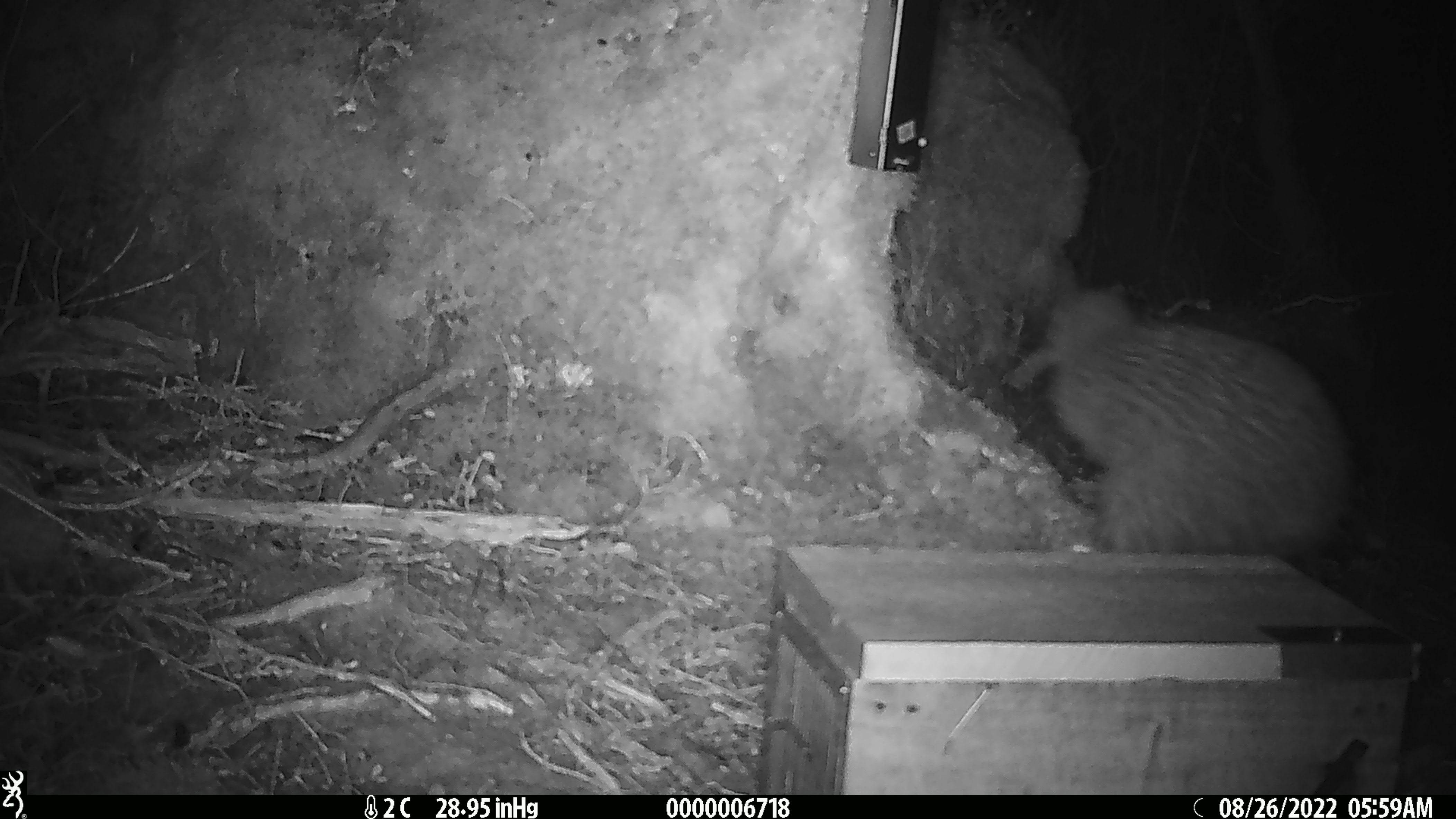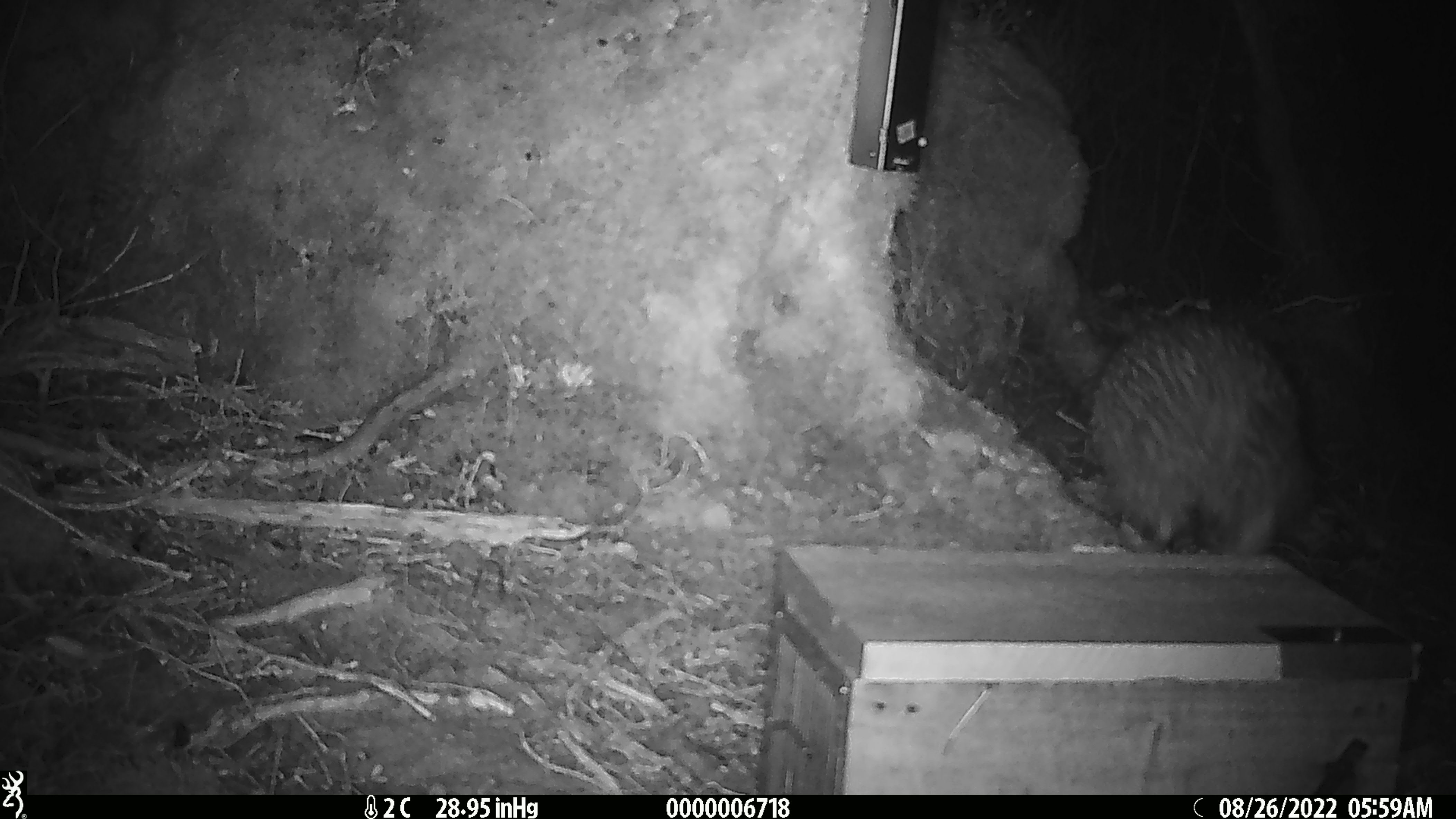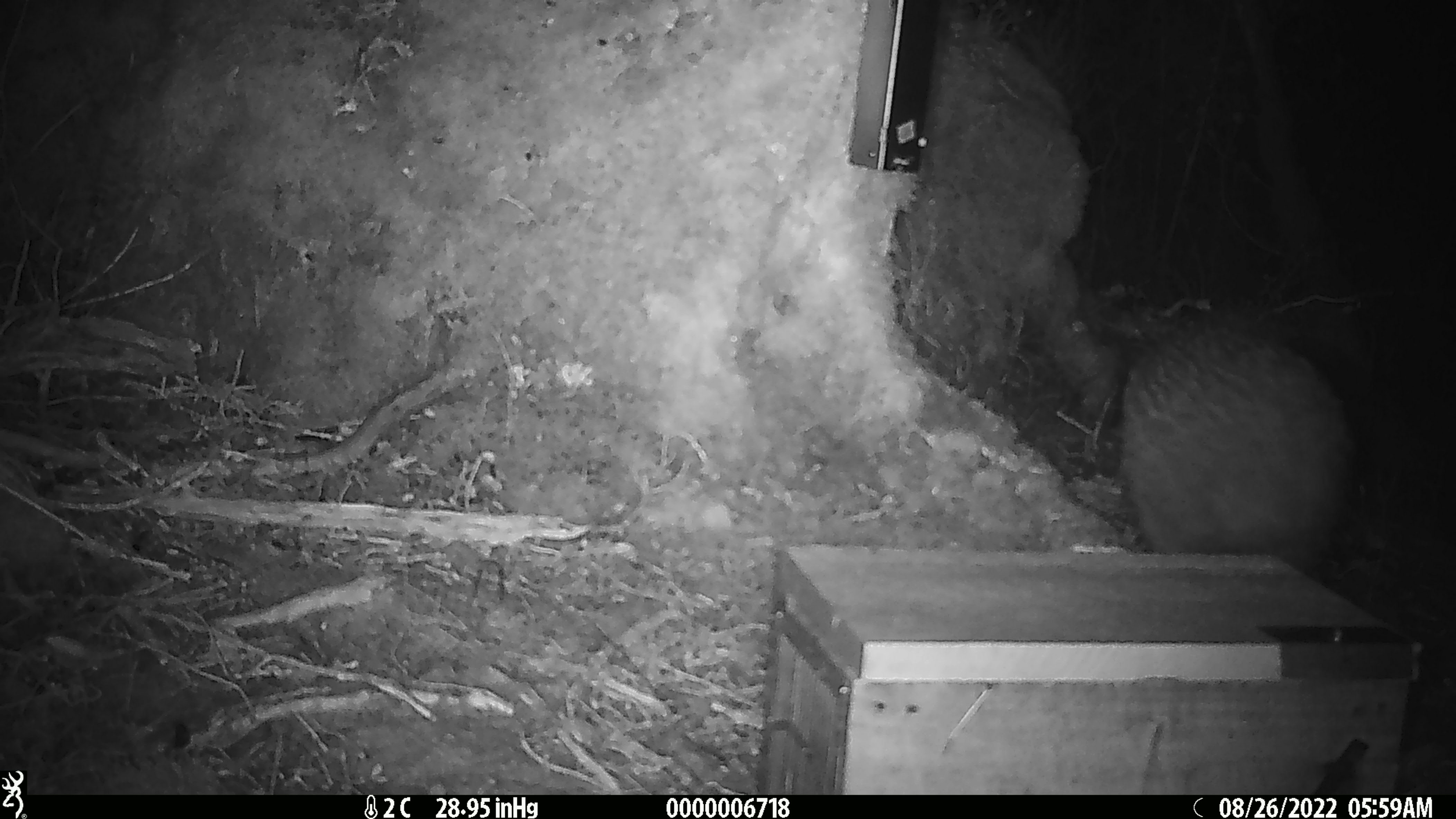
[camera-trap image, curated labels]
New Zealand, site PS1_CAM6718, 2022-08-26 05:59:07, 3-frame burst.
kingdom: Animalia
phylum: Chordata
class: Aves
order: Apterygiformes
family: Apterygidae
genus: Apteryx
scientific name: Apteryx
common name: kiwi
Kiwi (Apteryx).